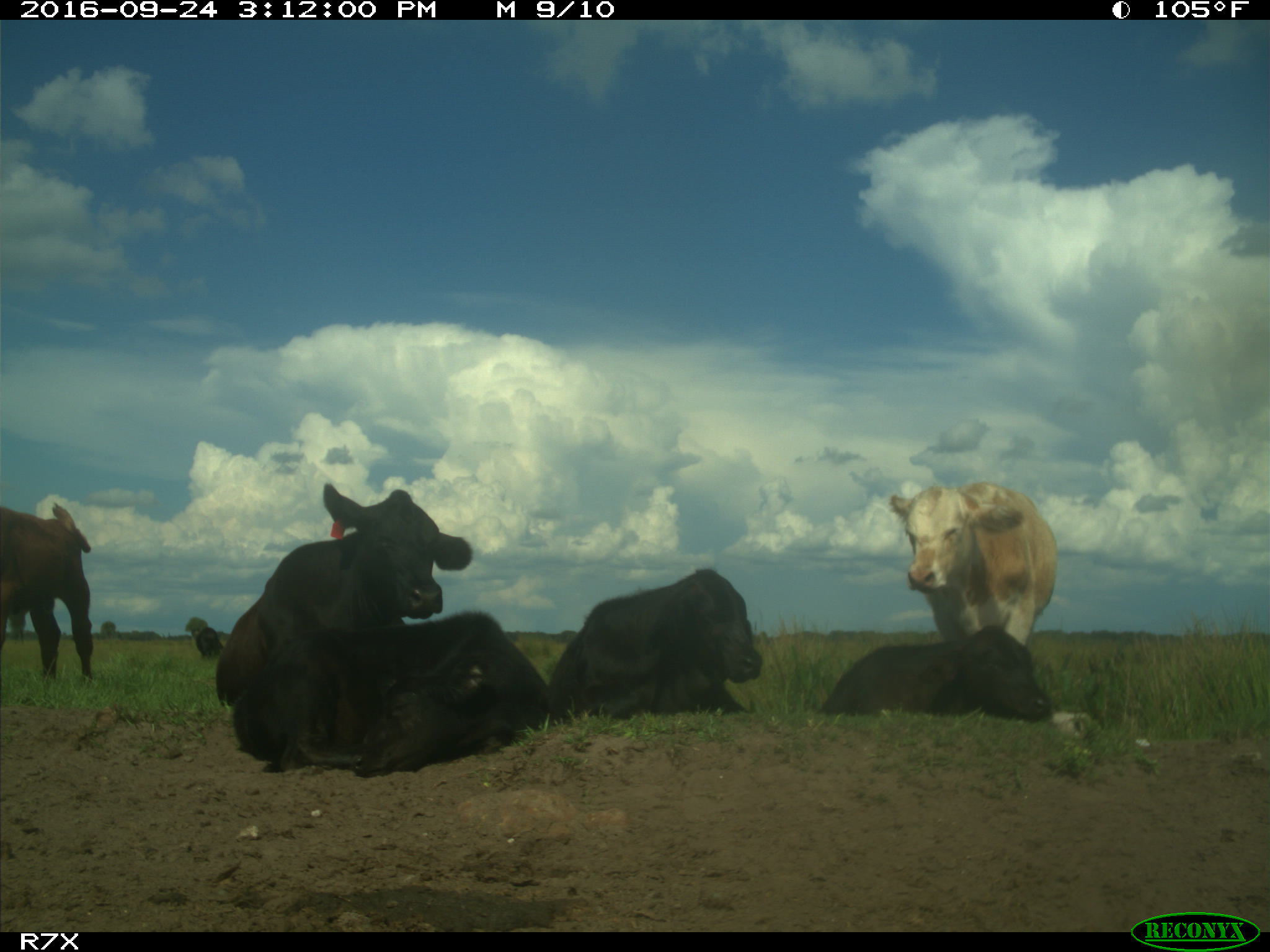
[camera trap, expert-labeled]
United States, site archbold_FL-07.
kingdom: Animalia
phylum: Chordata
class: Mammalia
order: Artiodactyla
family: Bovidae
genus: Bos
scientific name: Bos taurus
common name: domestic cow